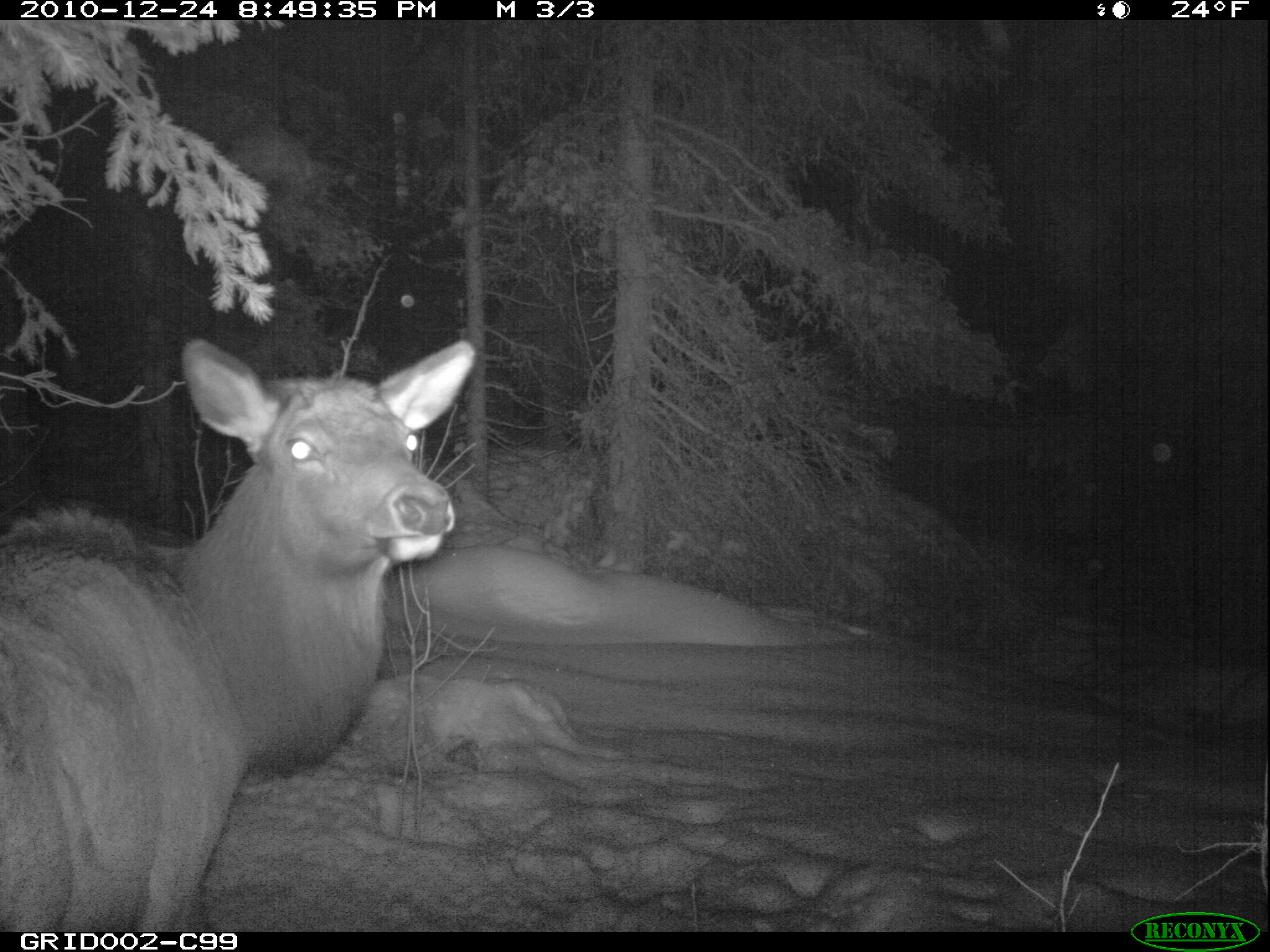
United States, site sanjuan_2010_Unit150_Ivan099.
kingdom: Animalia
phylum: Chordata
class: Mammalia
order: Artiodactyla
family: Cervidae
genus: Cervus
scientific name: Cervus elaphus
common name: red deer